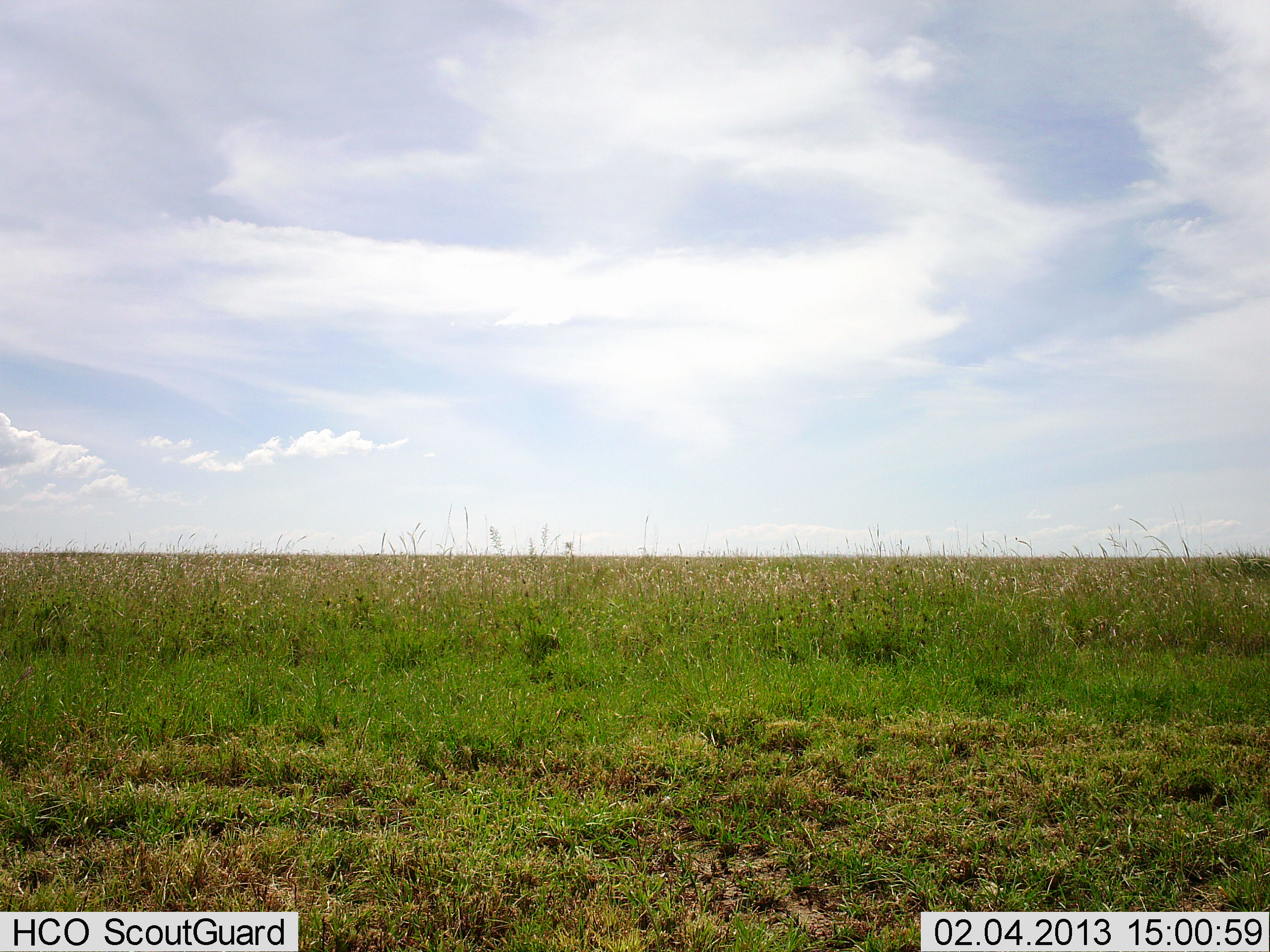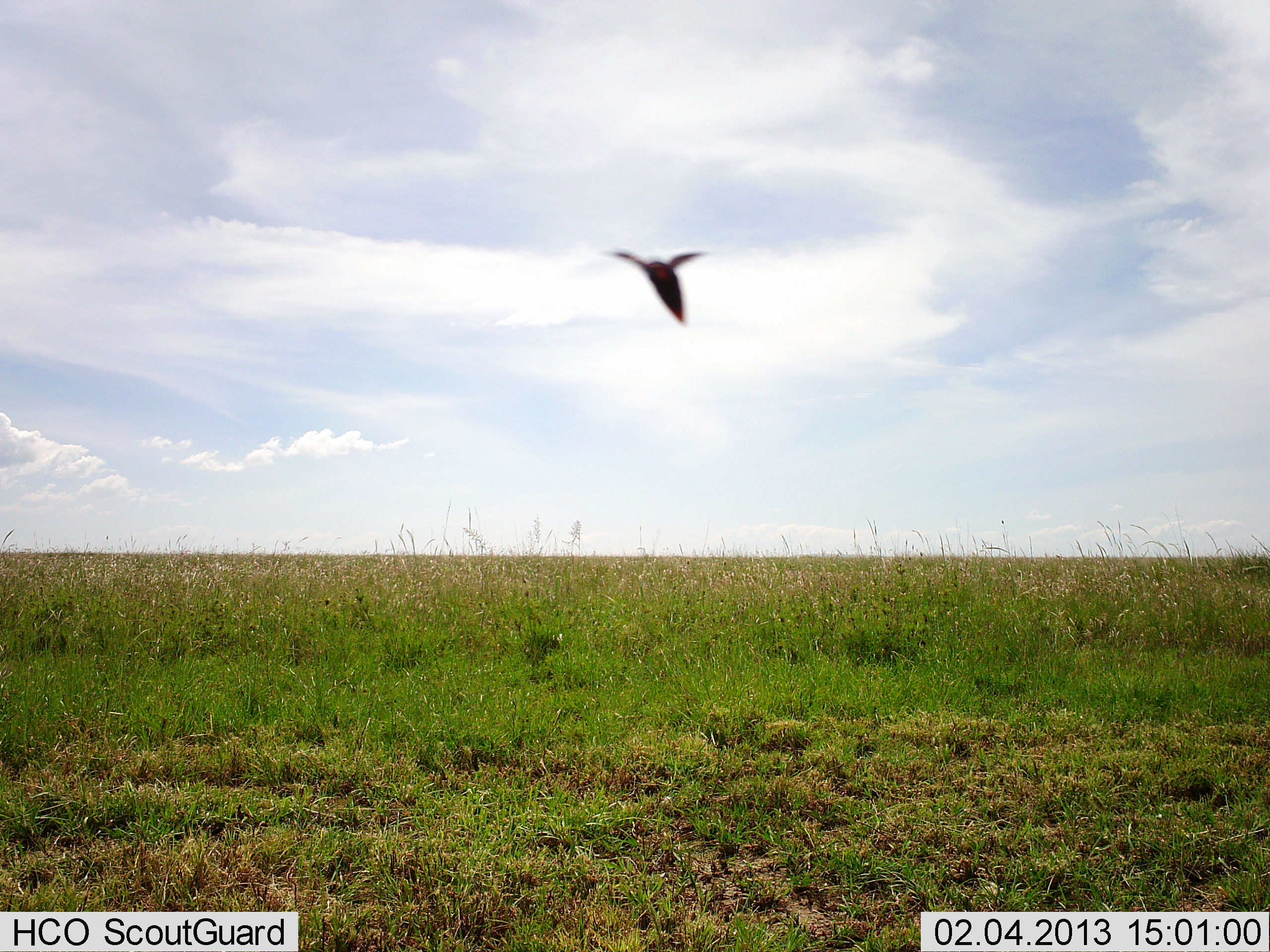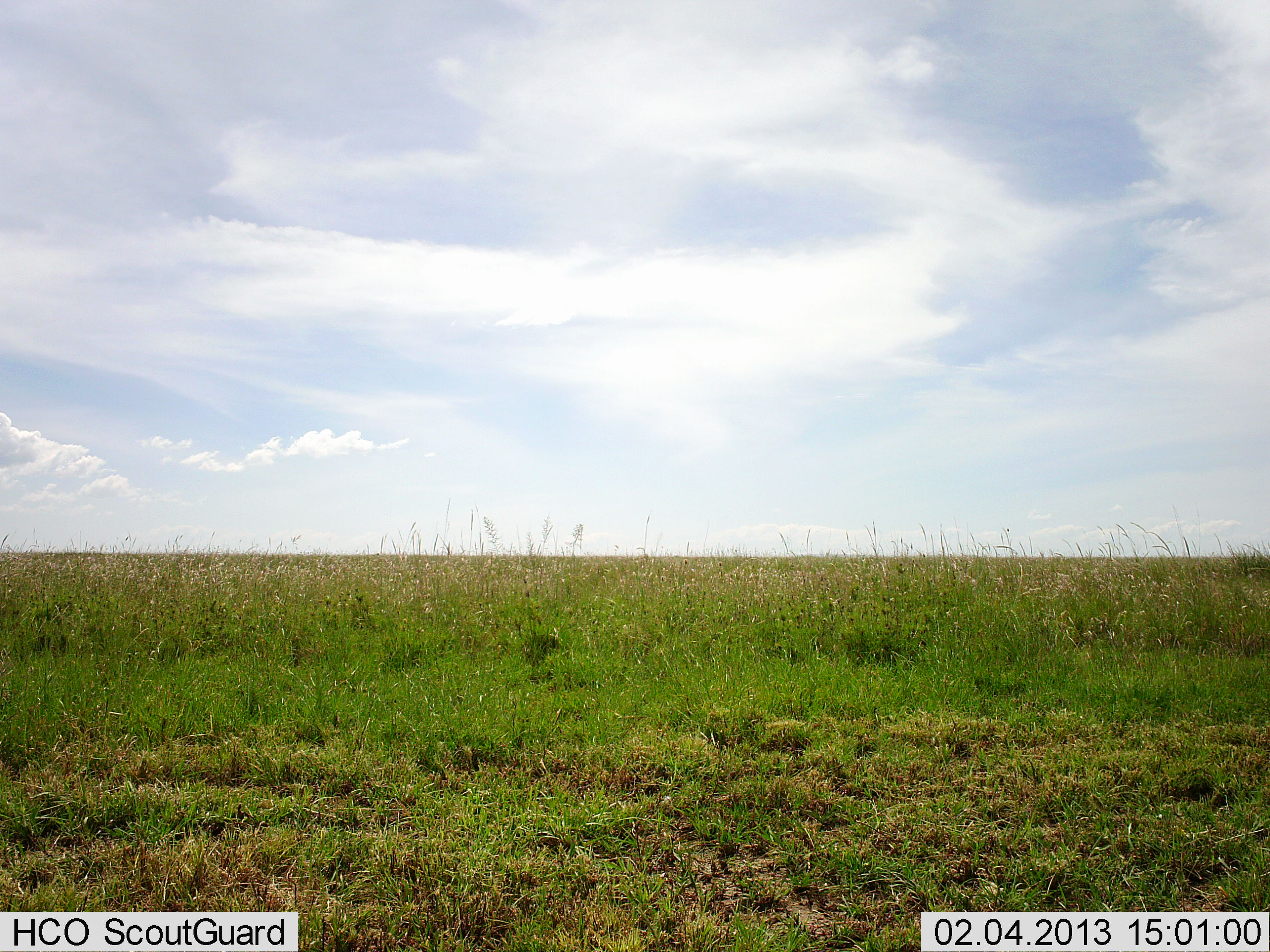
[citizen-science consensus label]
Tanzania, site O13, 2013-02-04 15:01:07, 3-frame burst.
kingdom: Animalia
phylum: Chordata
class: Aves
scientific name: Aves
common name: bird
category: otherbird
Otherbird (bird) (Aves), count 1. Behavior (volunteer vote fractions): standing 0%, resting 0%, moving 100%, interacting 0%. Young present (vote fraction): 0%. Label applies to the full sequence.